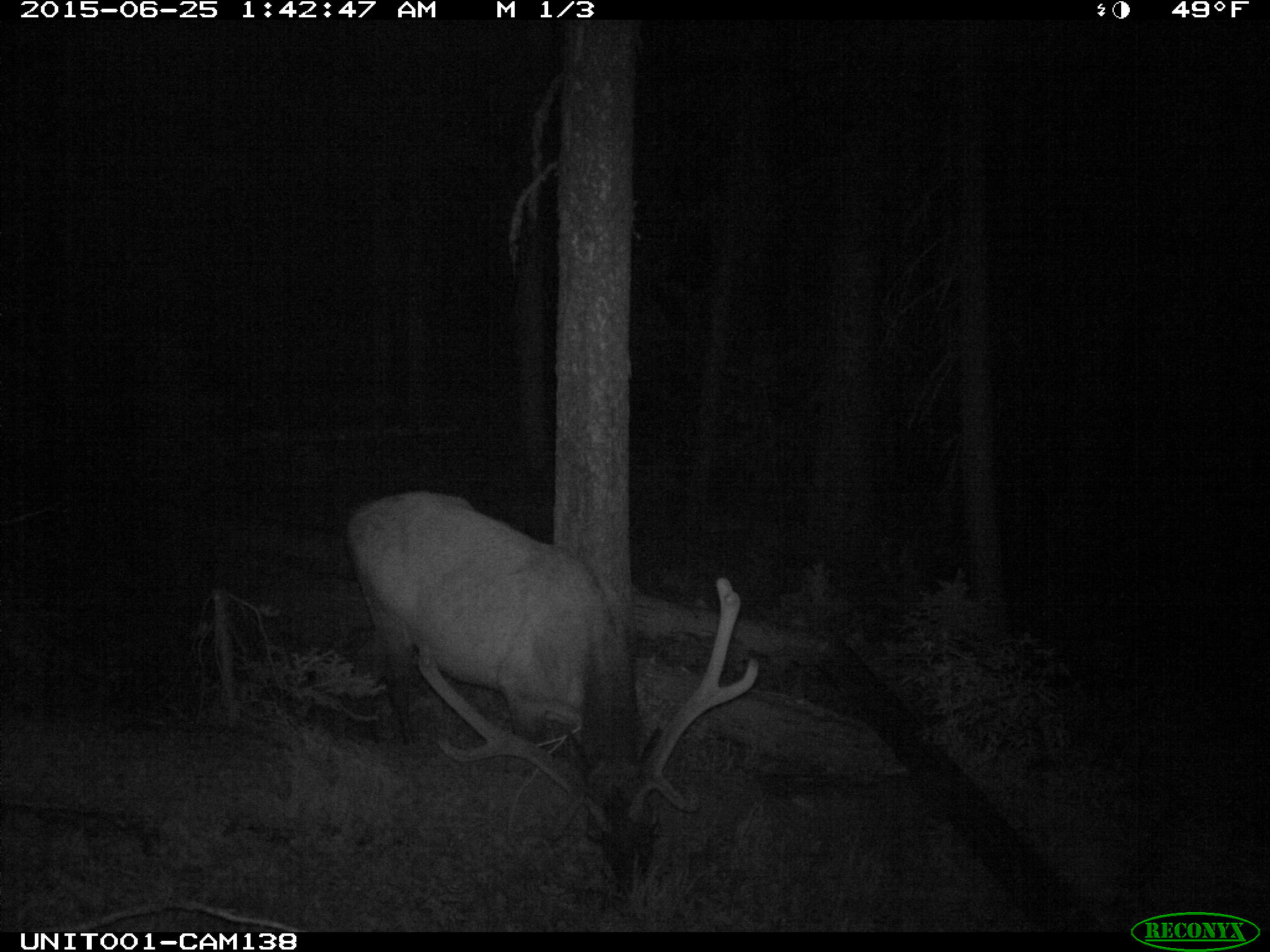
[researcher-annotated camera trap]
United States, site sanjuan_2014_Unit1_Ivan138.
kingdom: Animalia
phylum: Chordata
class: Mammalia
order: Artiodactyla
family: Cervidae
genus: Cervus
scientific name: Cervus elaphus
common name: red deer